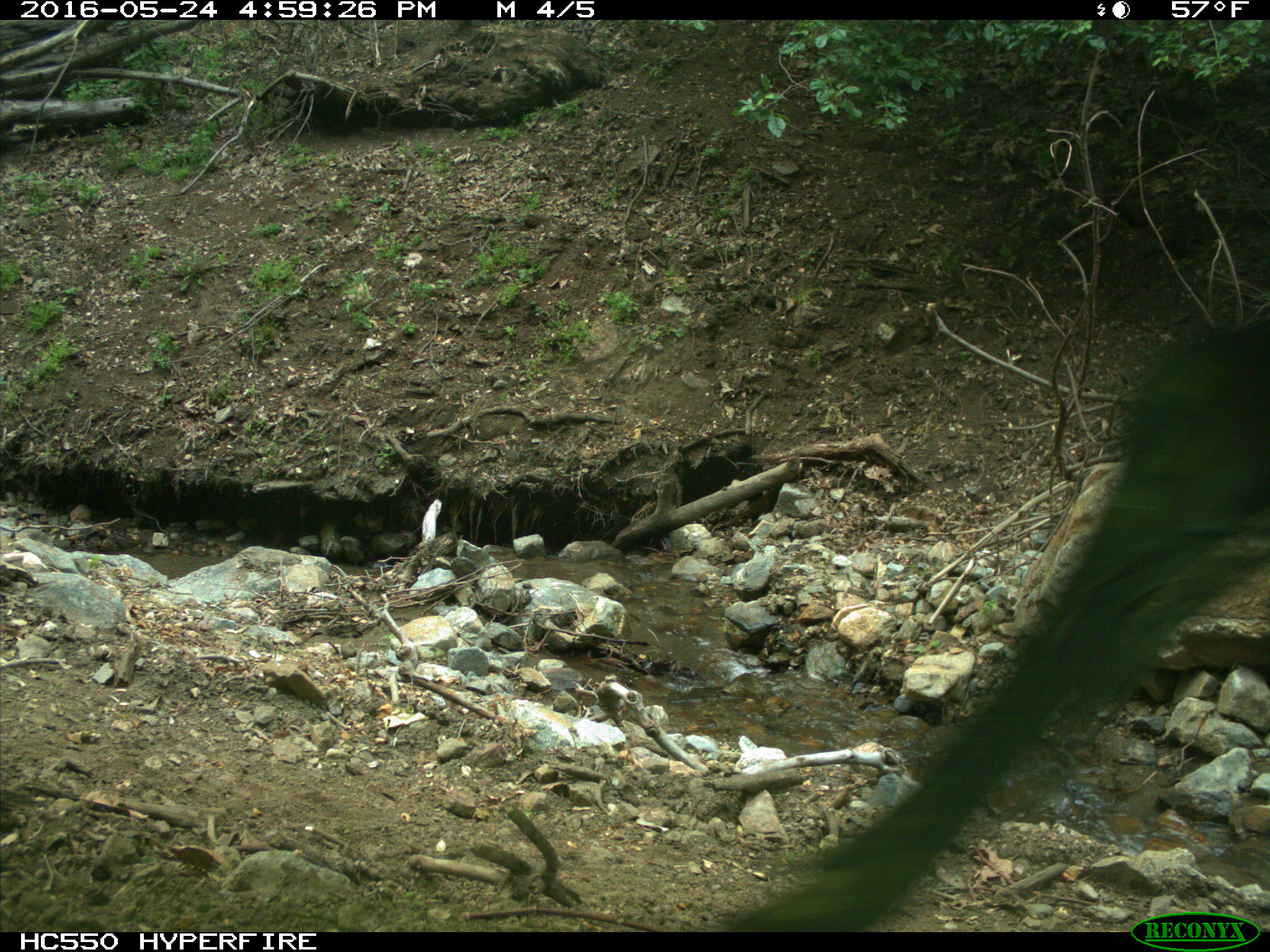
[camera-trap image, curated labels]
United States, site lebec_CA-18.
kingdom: Animalia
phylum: Chordata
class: Mammalia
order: Artiodactyla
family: Bovidae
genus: Bos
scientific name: Bos taurus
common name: domestic cow